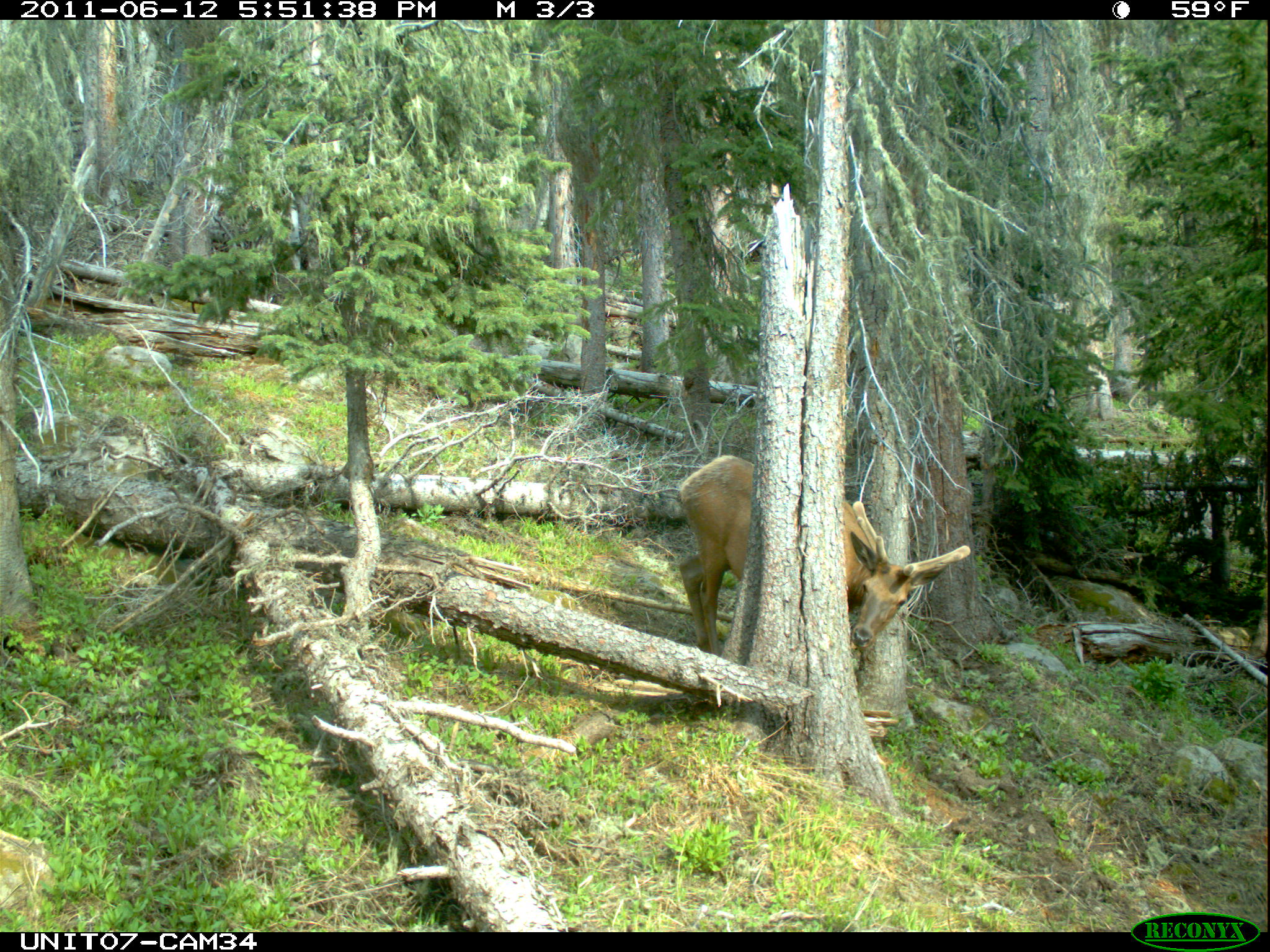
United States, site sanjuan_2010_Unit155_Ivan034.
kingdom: Animalia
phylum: Chordata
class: Mammalia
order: Artiodactyla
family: Cervidae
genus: Cervus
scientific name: Cervus elaphus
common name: red deer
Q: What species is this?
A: Cervus elaphus (red deer).